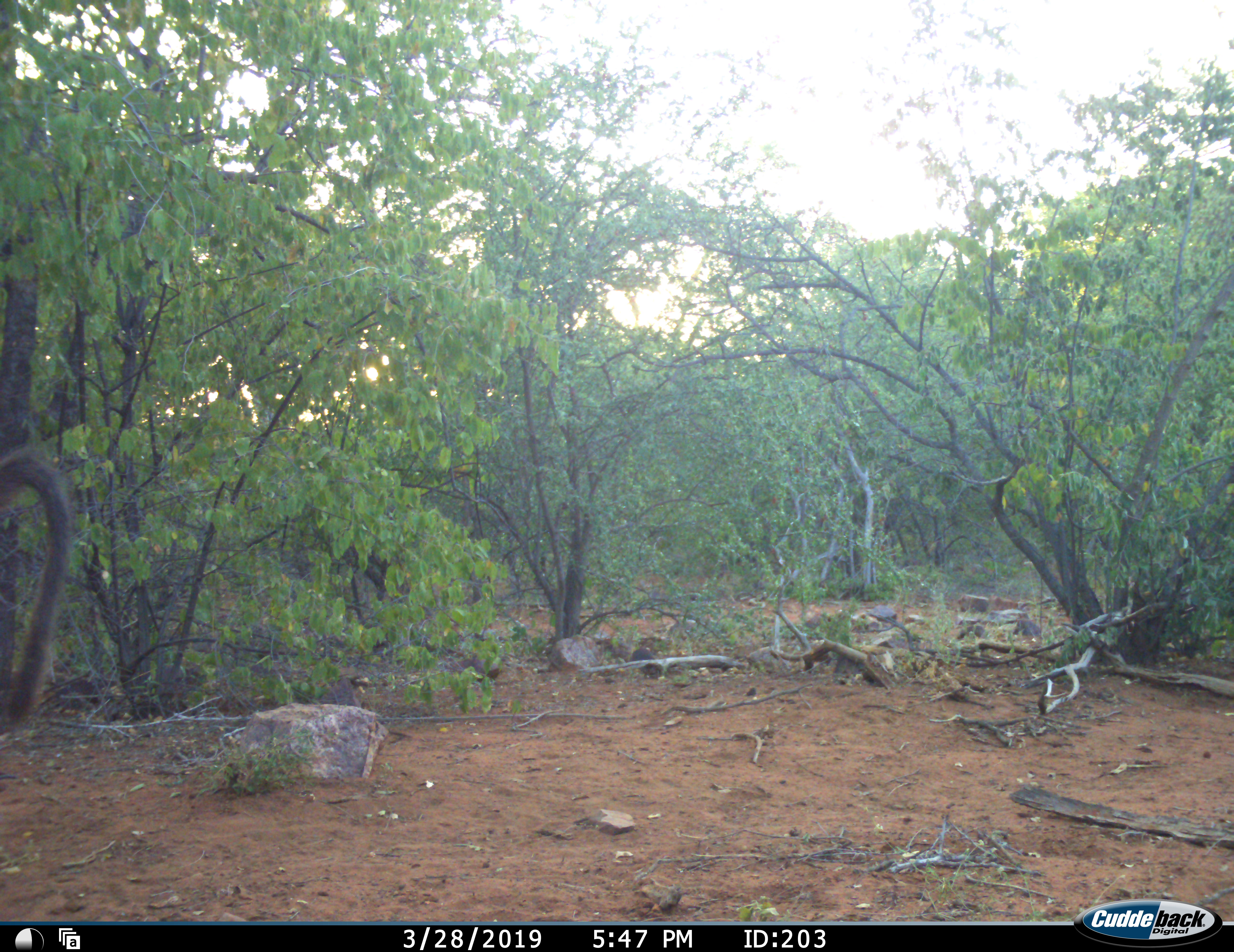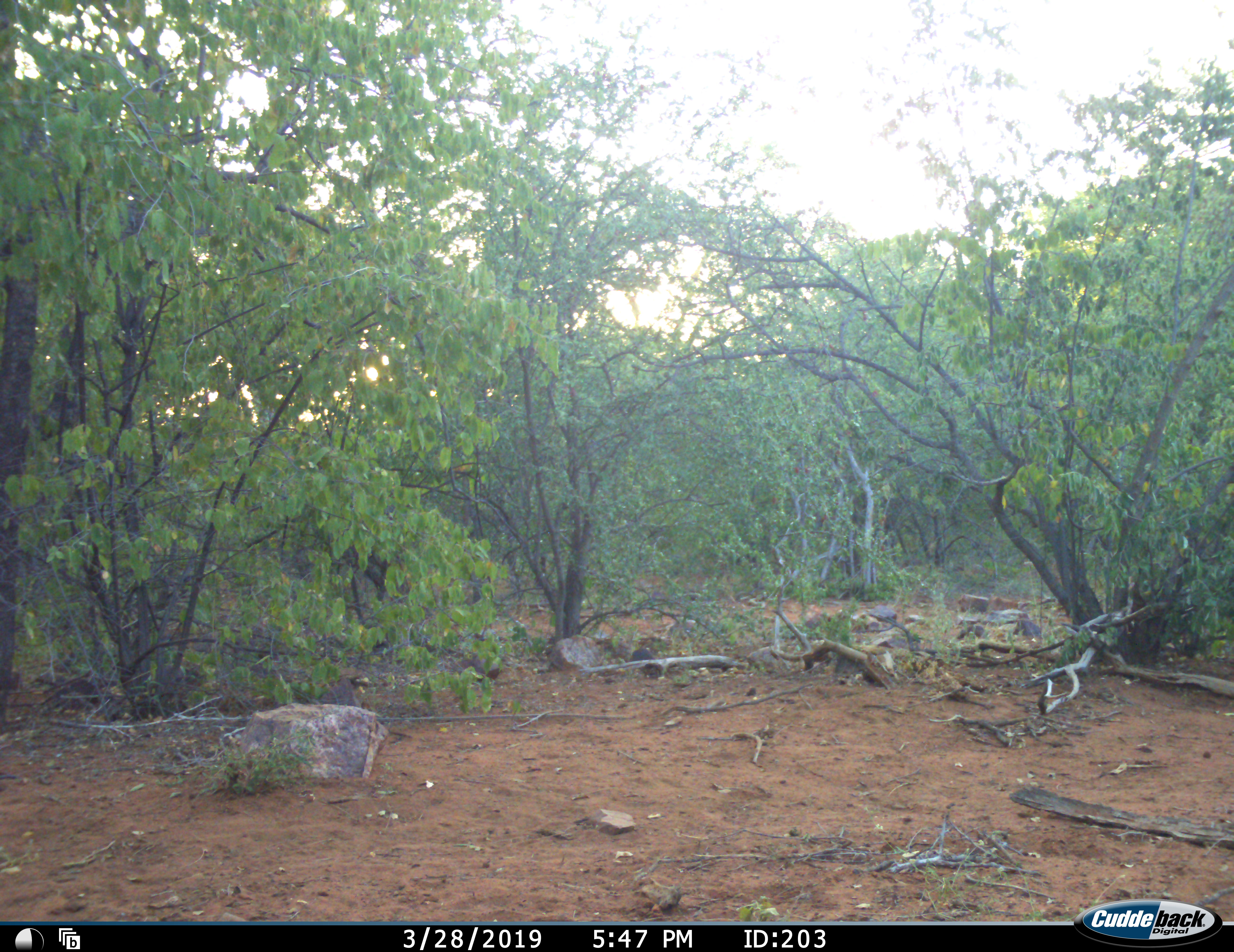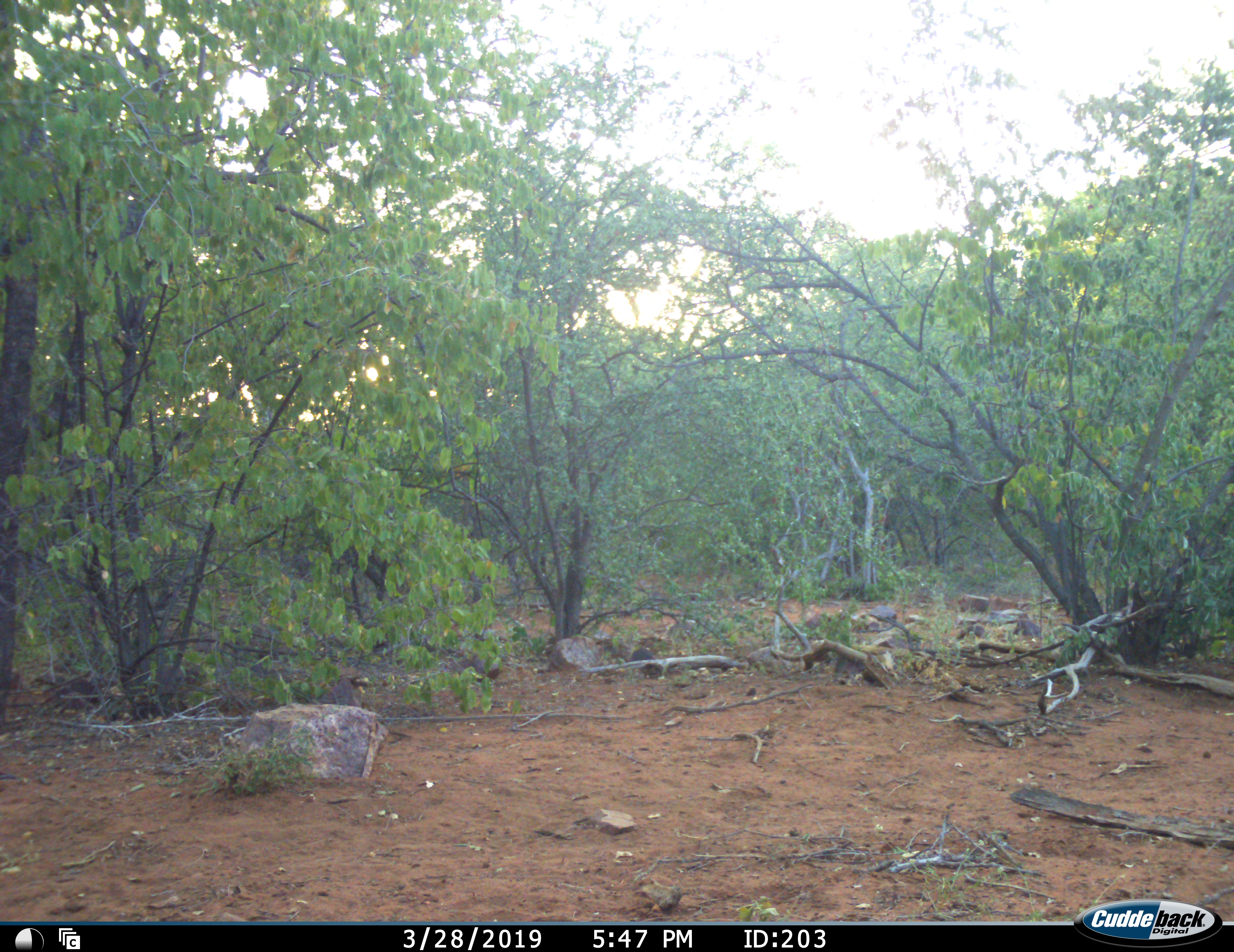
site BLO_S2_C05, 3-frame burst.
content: unidentified animal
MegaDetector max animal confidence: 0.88